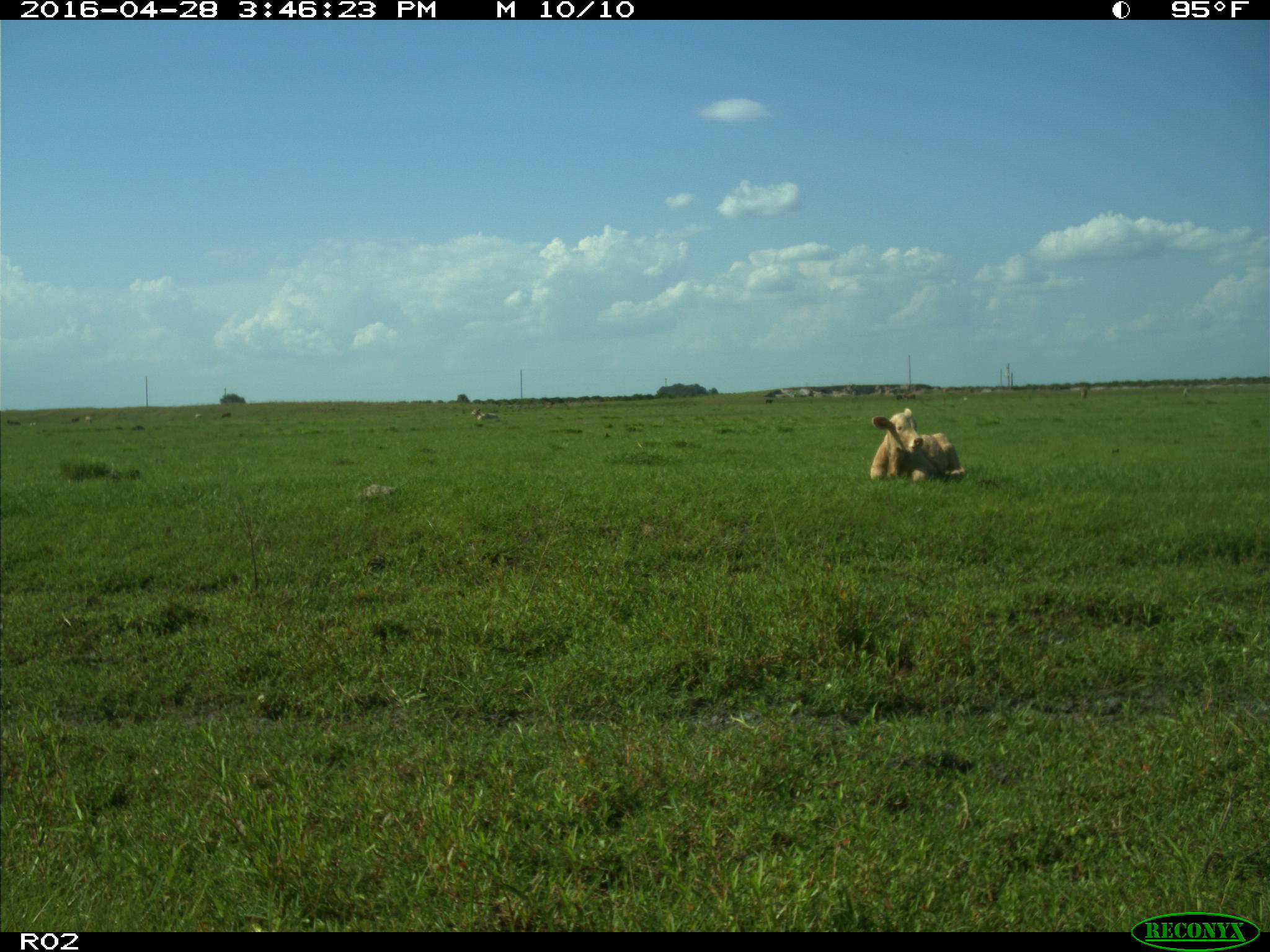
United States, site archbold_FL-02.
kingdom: Animalia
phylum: Chordata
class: Mammalia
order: Artiodactyla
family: Bovidae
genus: Bos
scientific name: Bos taurus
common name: domestic cow